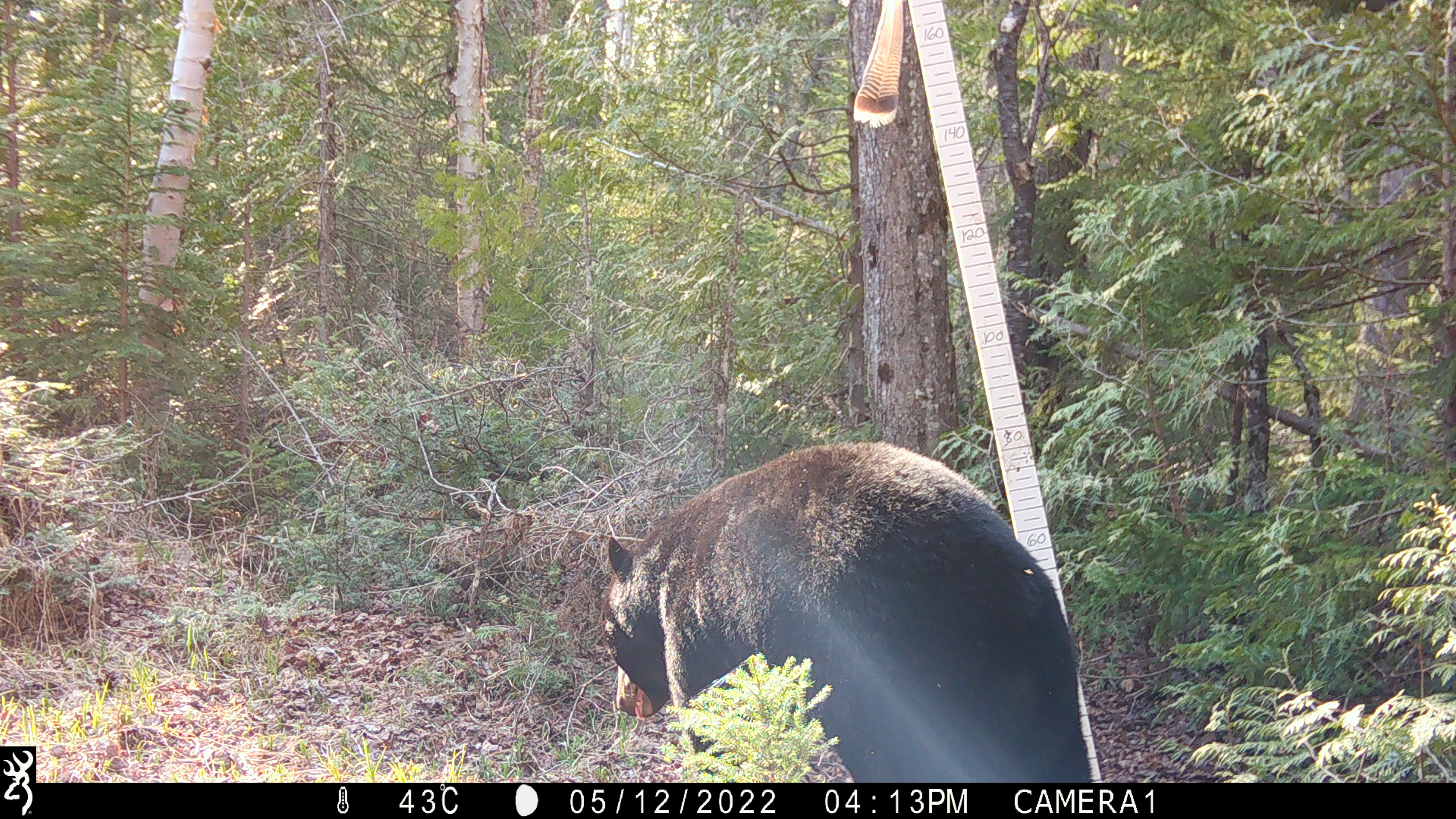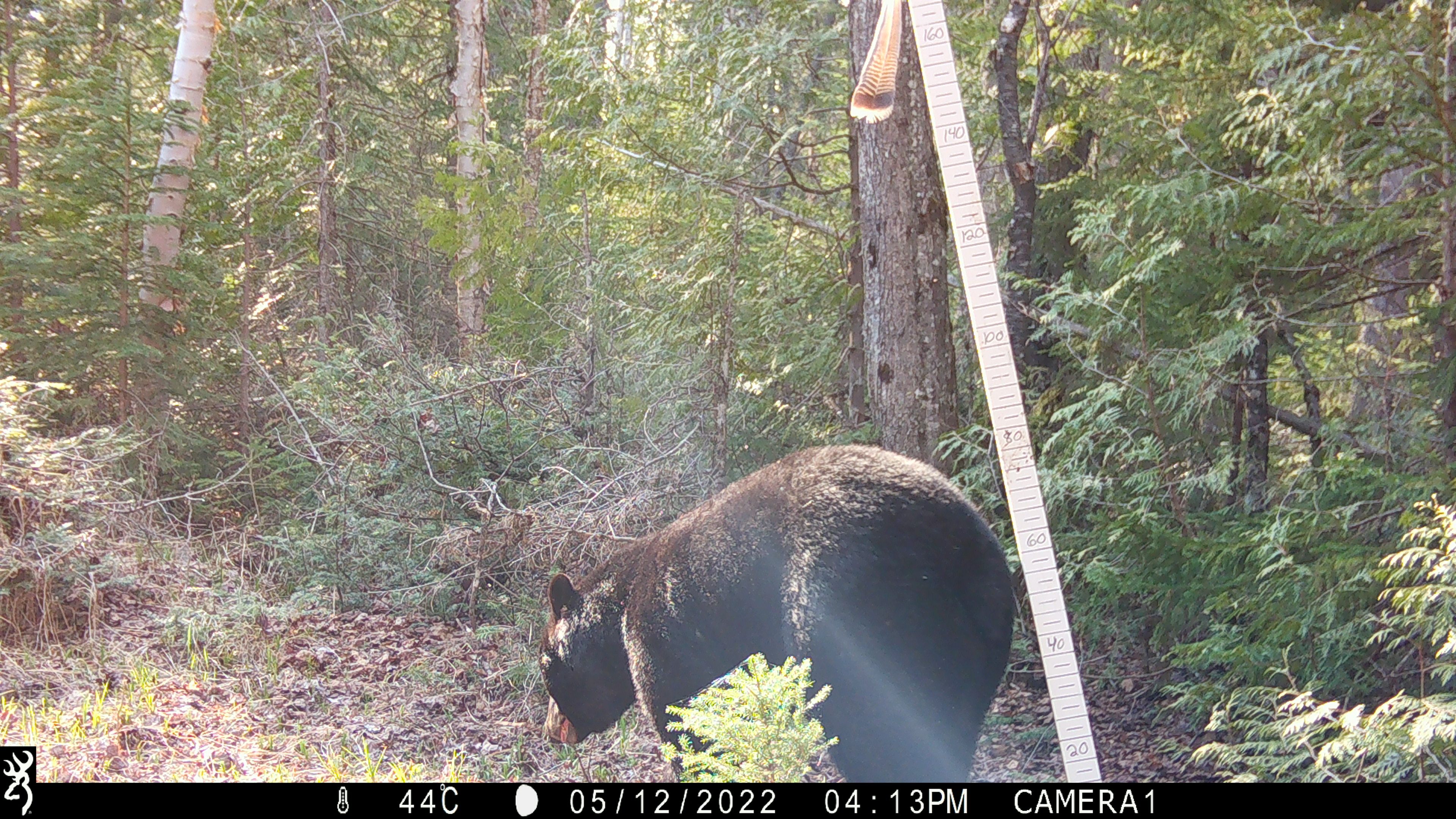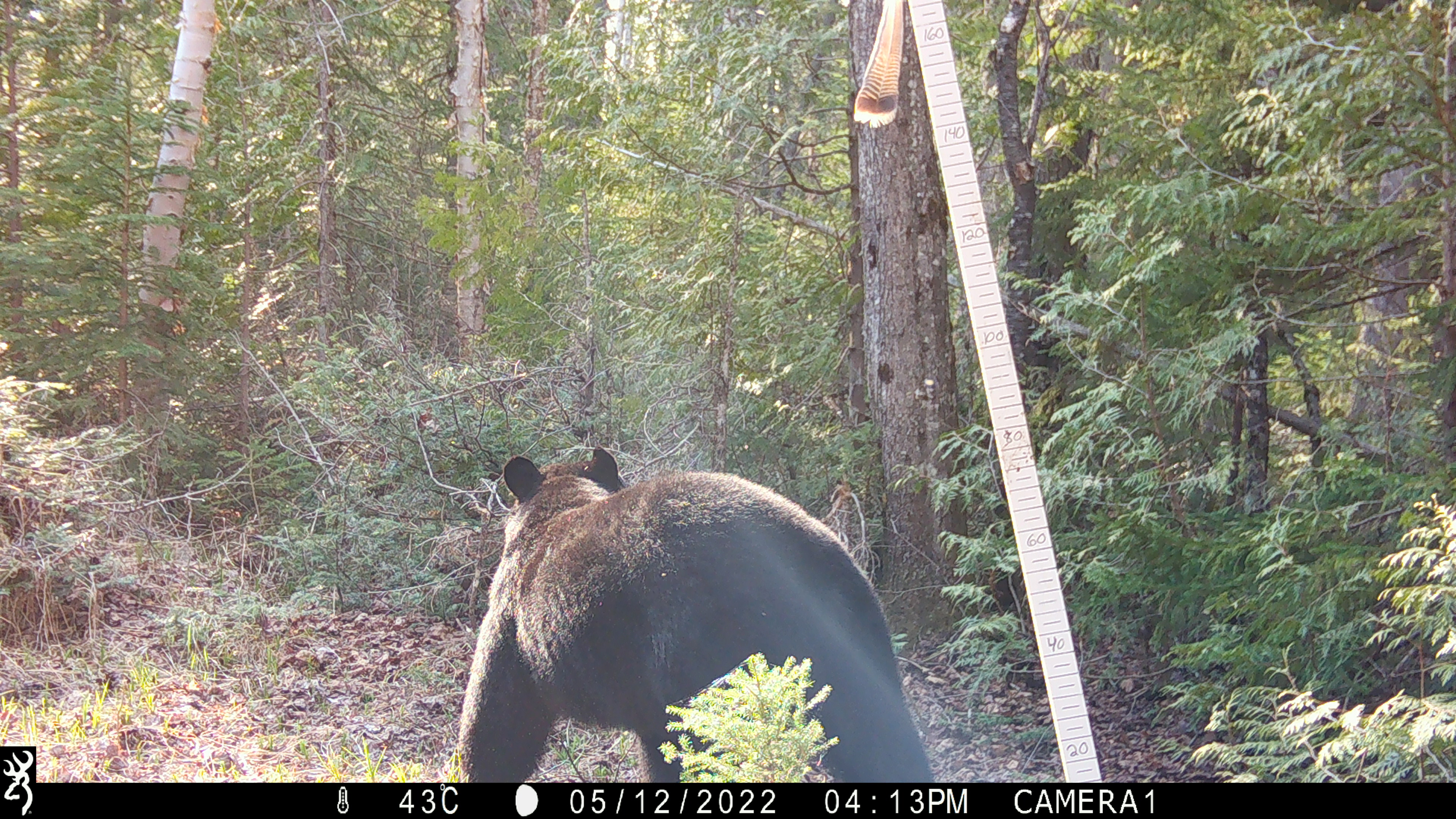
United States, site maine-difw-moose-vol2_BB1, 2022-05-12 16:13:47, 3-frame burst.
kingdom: Animalia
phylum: Chordata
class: Mammalia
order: Carnivora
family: Ursidae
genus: Ursus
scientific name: Ursus americanus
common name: black bear